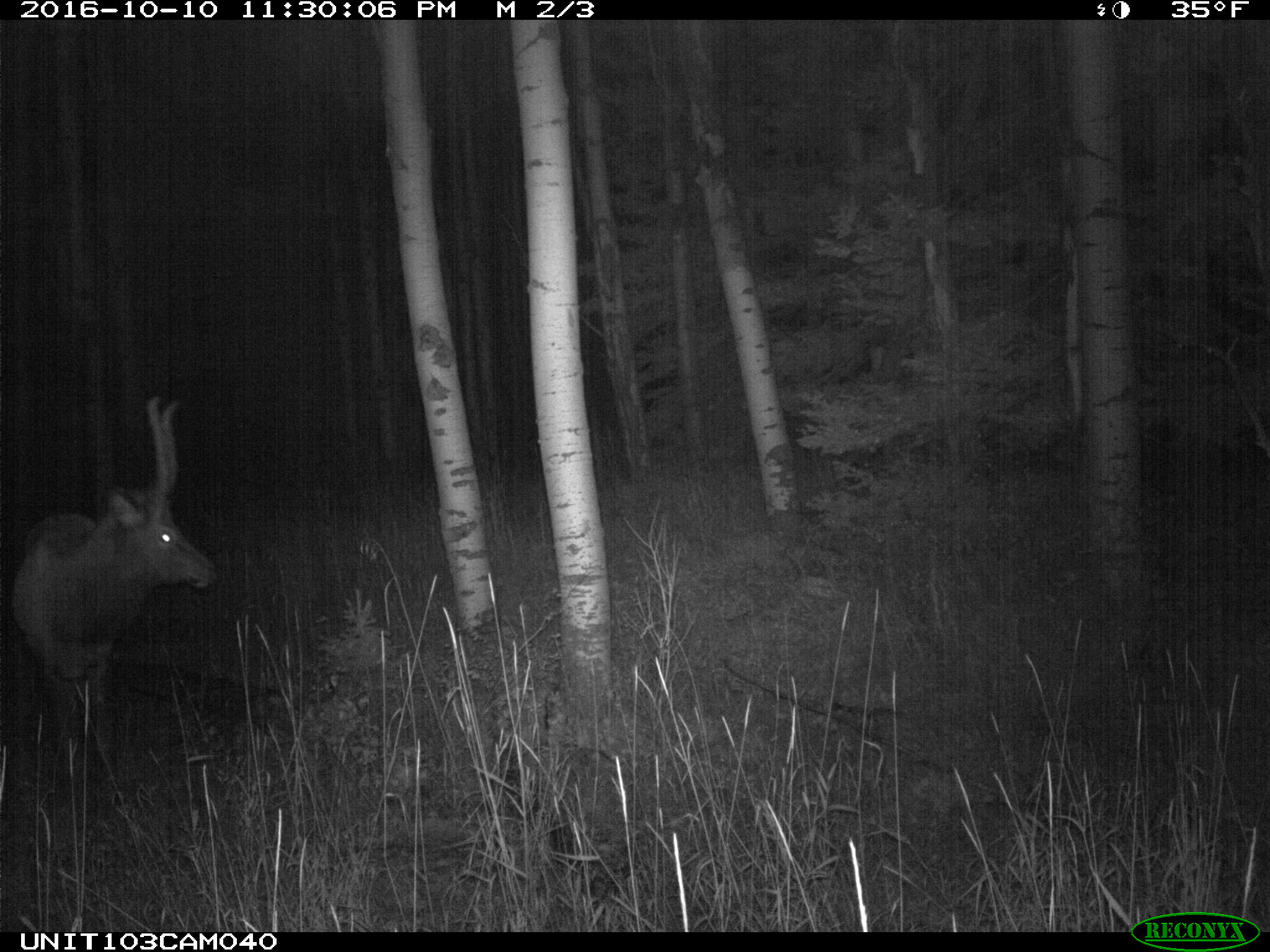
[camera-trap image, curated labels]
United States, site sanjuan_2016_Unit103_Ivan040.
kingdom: Animalia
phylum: Chordata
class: Mammalia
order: Artiodactyla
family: Cervidae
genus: Cervus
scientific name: Cervus elaphus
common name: red deer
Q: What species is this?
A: Cervus elaphus (red deer).